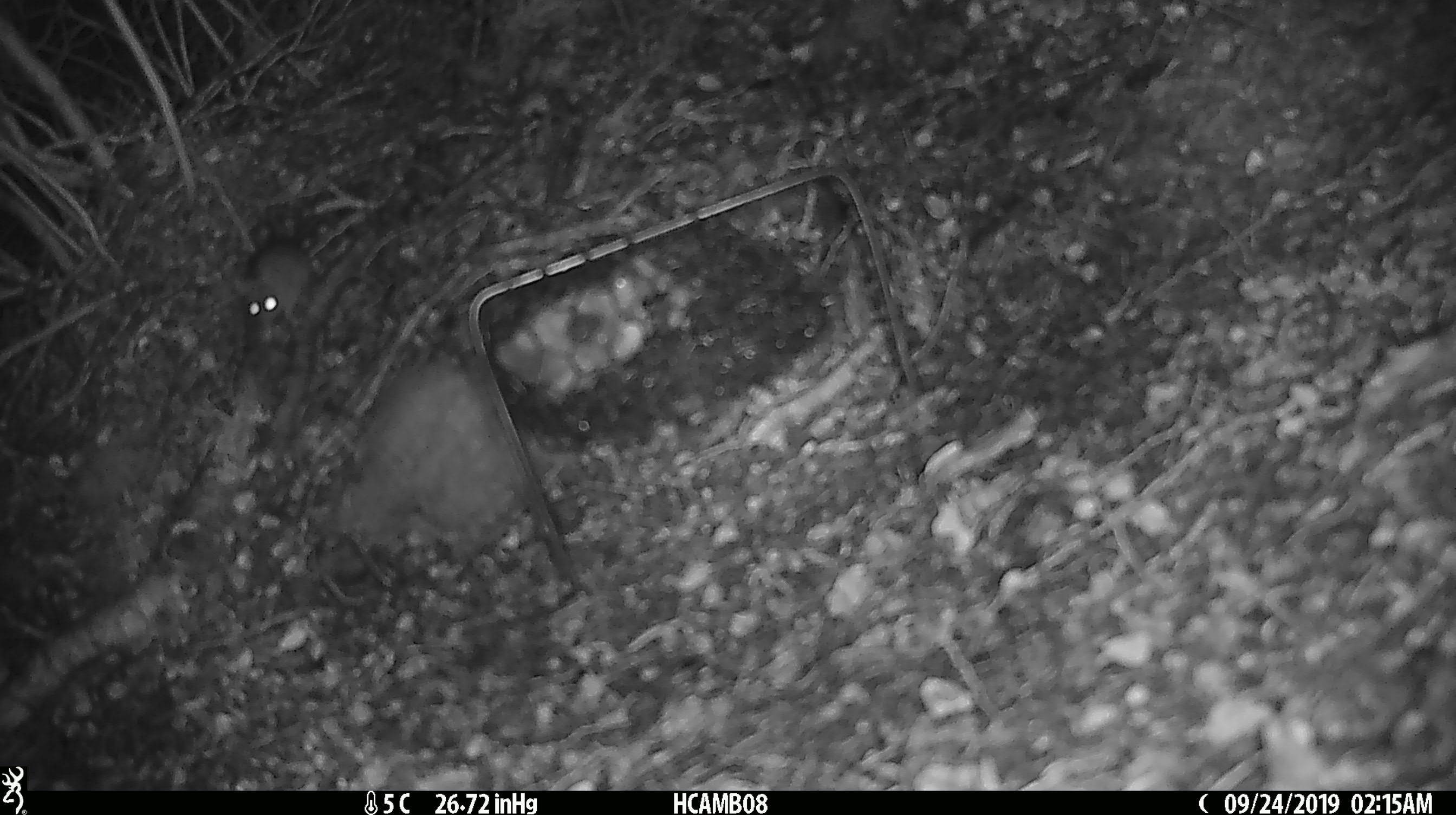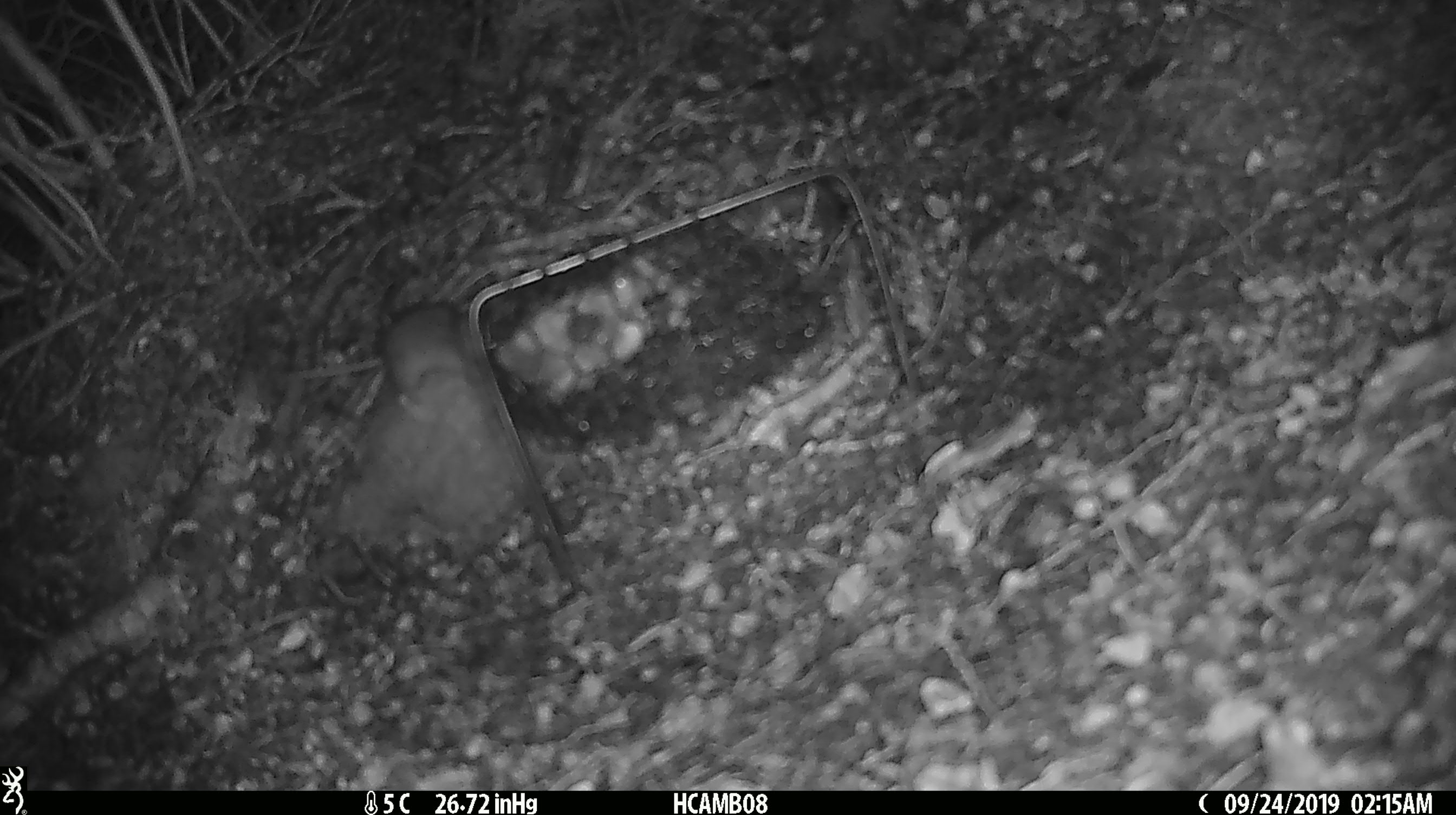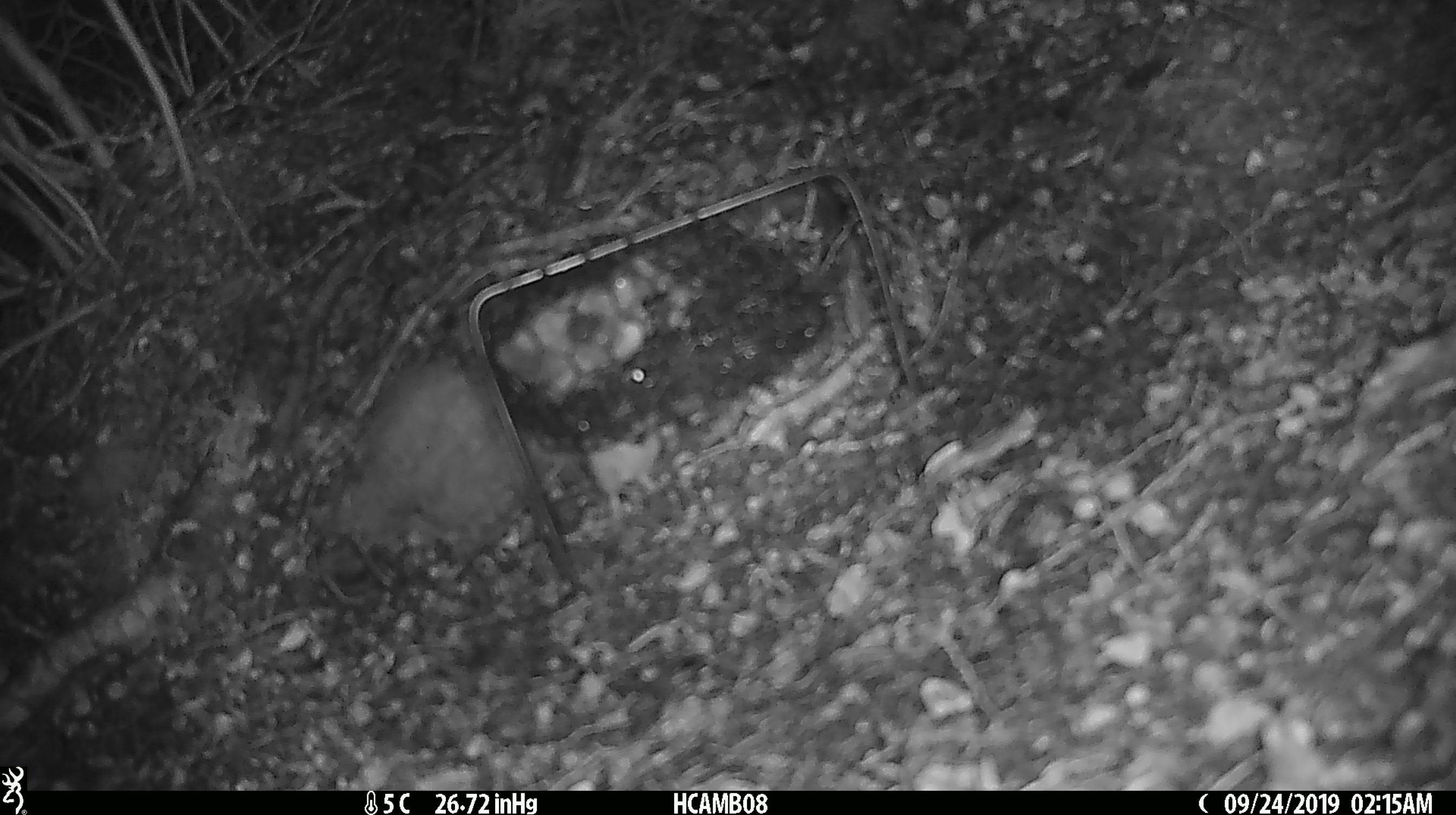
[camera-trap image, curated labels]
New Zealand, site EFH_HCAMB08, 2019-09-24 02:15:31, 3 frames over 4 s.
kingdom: Animalia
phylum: Chordata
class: Mammalia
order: Rodentia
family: Muridae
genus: Mus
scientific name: Mus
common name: mouse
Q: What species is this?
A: Mouse (Mus).